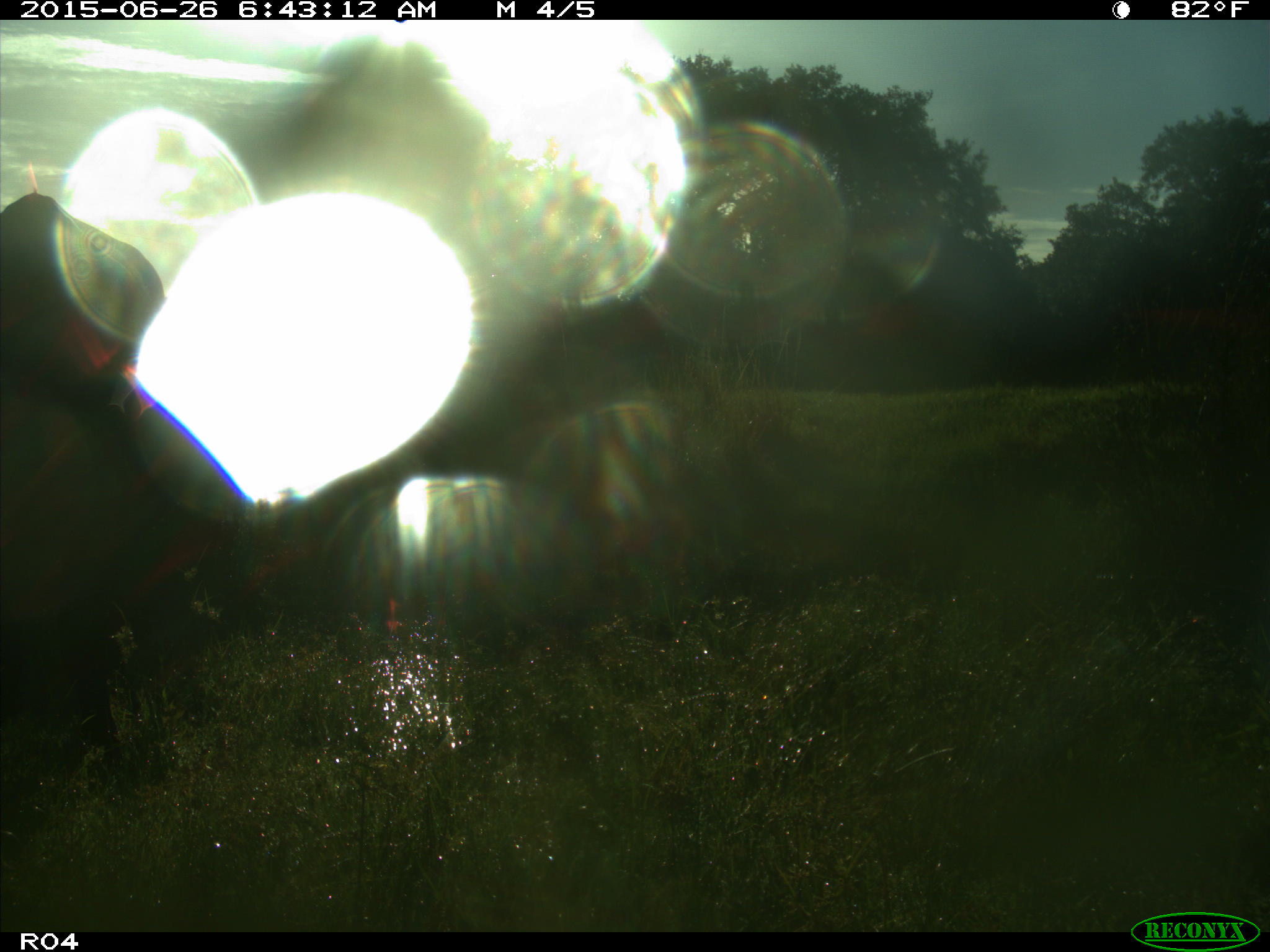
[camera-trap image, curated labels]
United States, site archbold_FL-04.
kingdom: Animalia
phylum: Chordata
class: Mammalia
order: Artiodactyla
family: Bovidae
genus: Bos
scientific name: Bos taurus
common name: domestic cow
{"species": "Bos taurus (domestic cow)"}